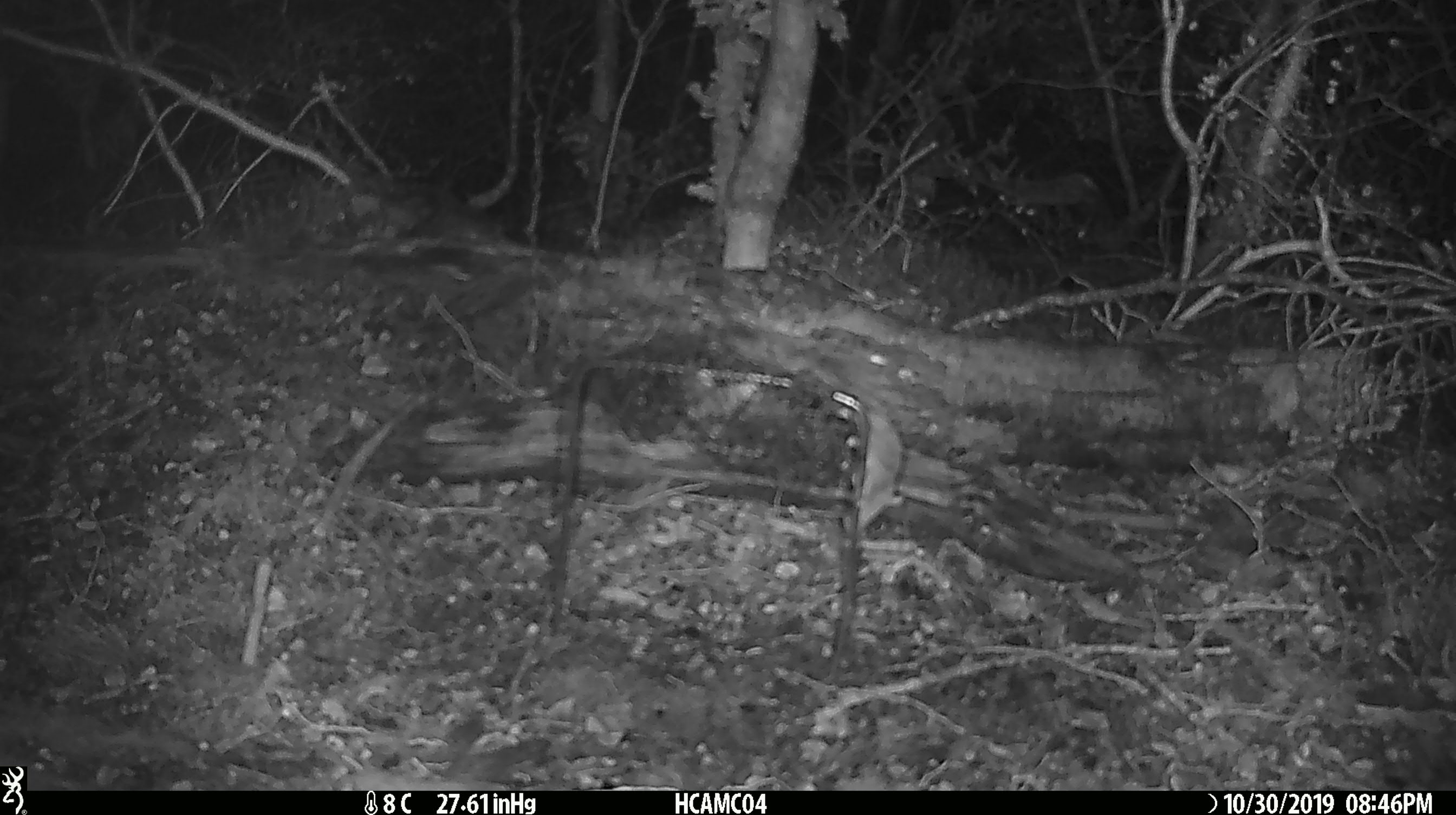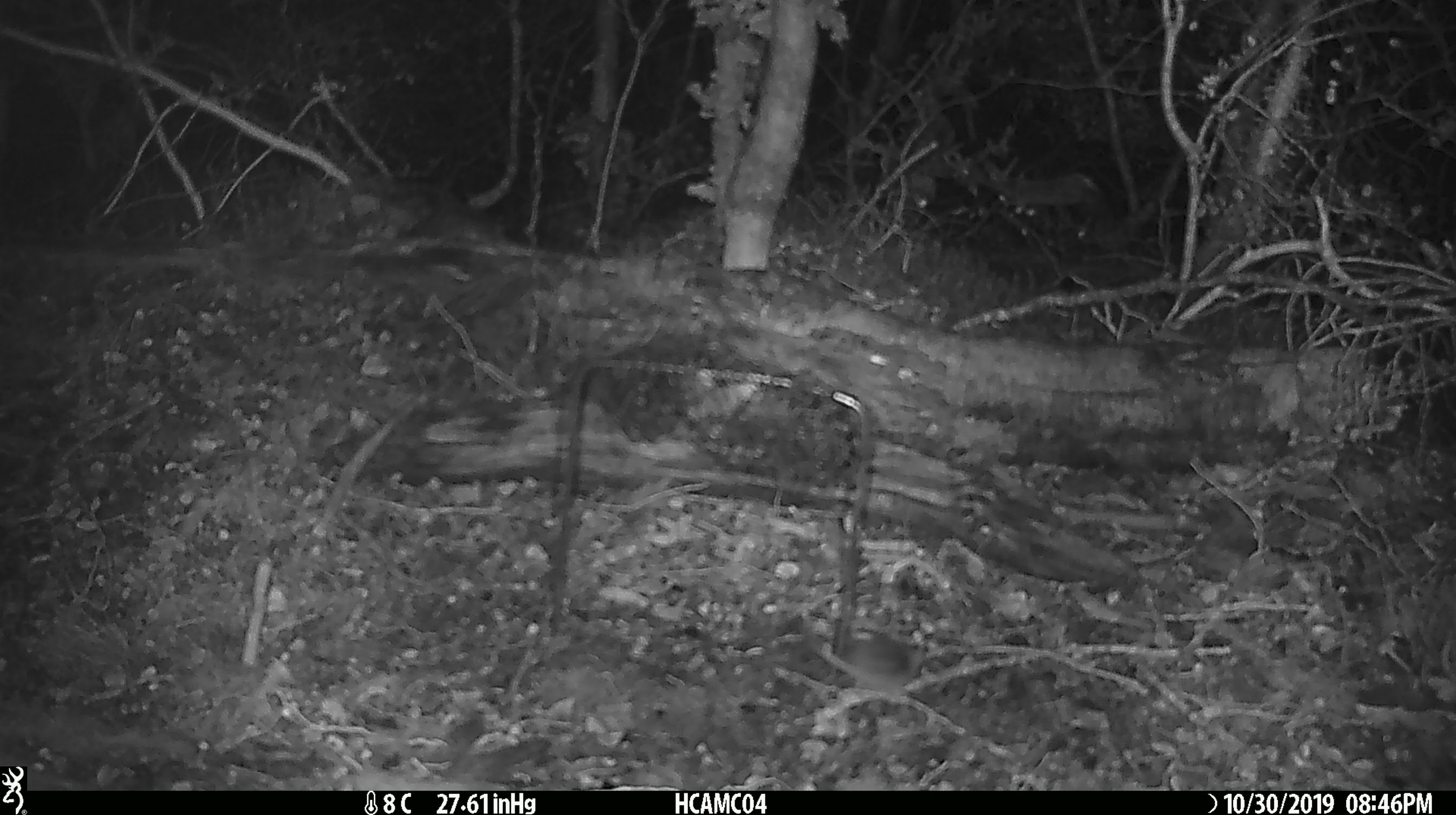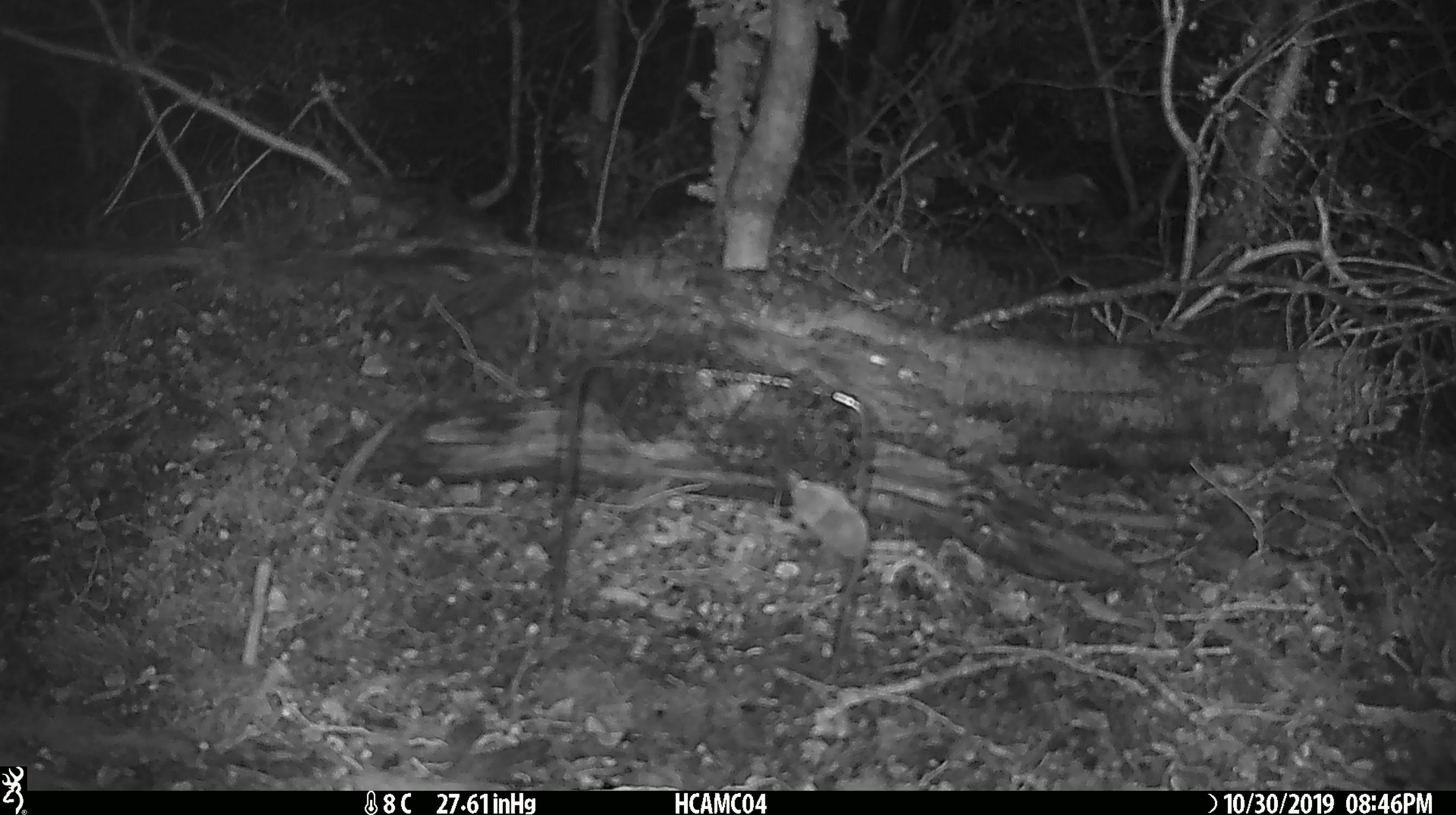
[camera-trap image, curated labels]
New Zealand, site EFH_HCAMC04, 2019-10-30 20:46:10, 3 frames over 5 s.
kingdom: Animalia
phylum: Chordata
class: Mammalia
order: Rodentia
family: Muridae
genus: Mus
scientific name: Mus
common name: mouse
Mouse (Mus).